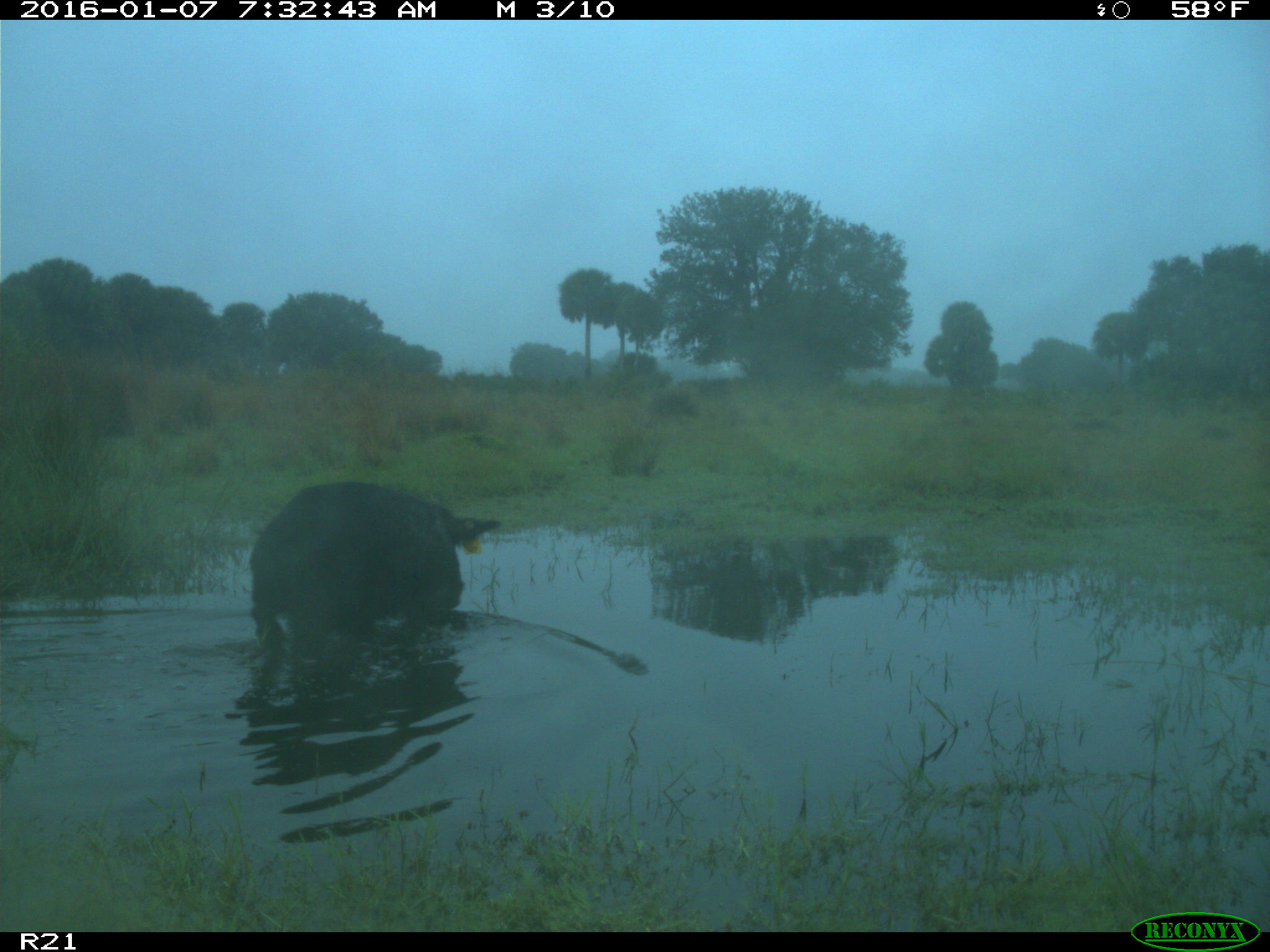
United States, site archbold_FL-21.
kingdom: Animalia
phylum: Chordata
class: Mammalia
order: Artiodactyla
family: Suidae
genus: Sus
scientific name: Sus scrofa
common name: wild boar